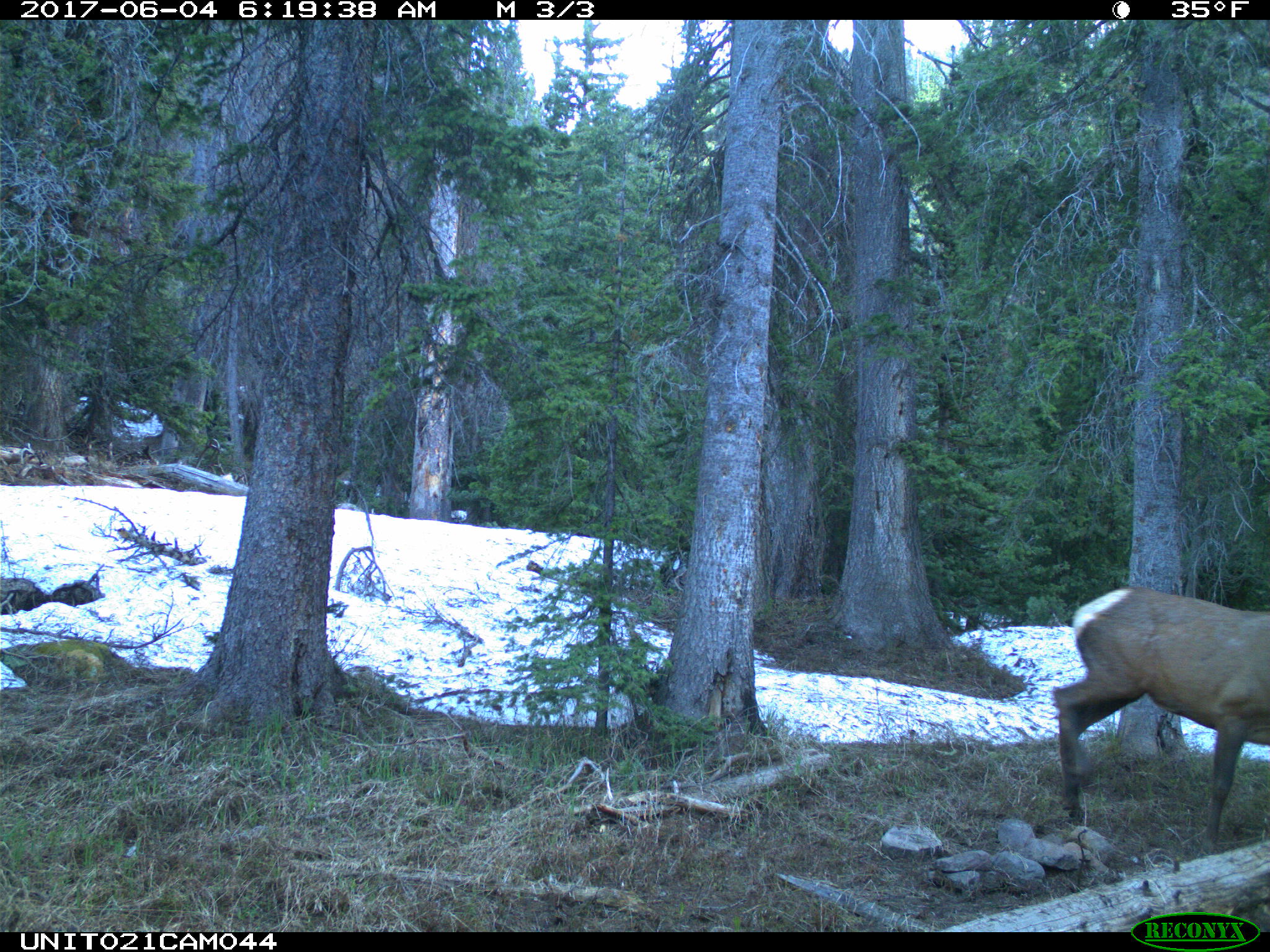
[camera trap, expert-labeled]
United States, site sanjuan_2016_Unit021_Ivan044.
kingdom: Animalia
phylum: Chordata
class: Mammalia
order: Artiodactyla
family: Cervidae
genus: Cervus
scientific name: Cervus elaphus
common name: red deer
Cervus elaphus (red deer).